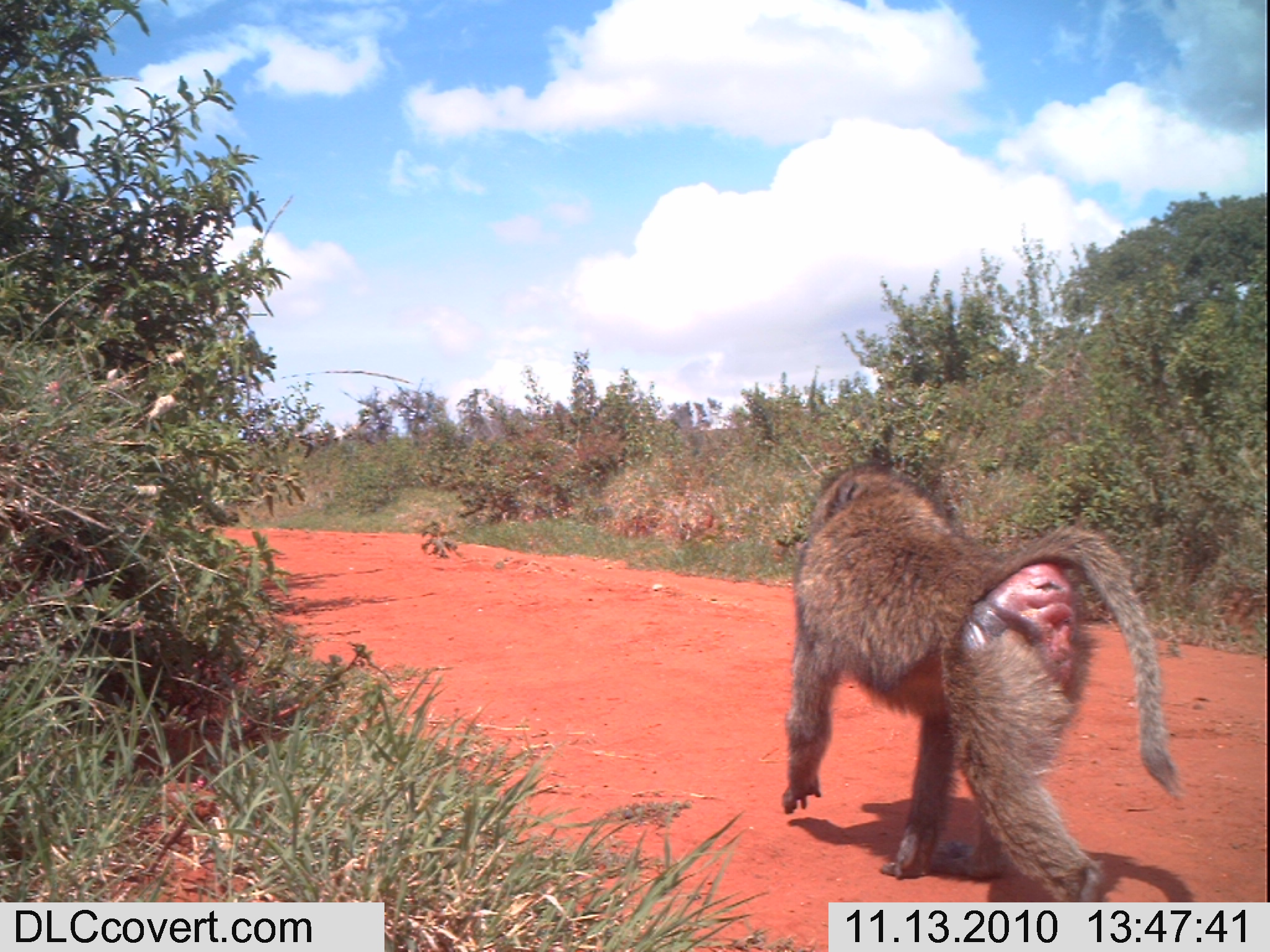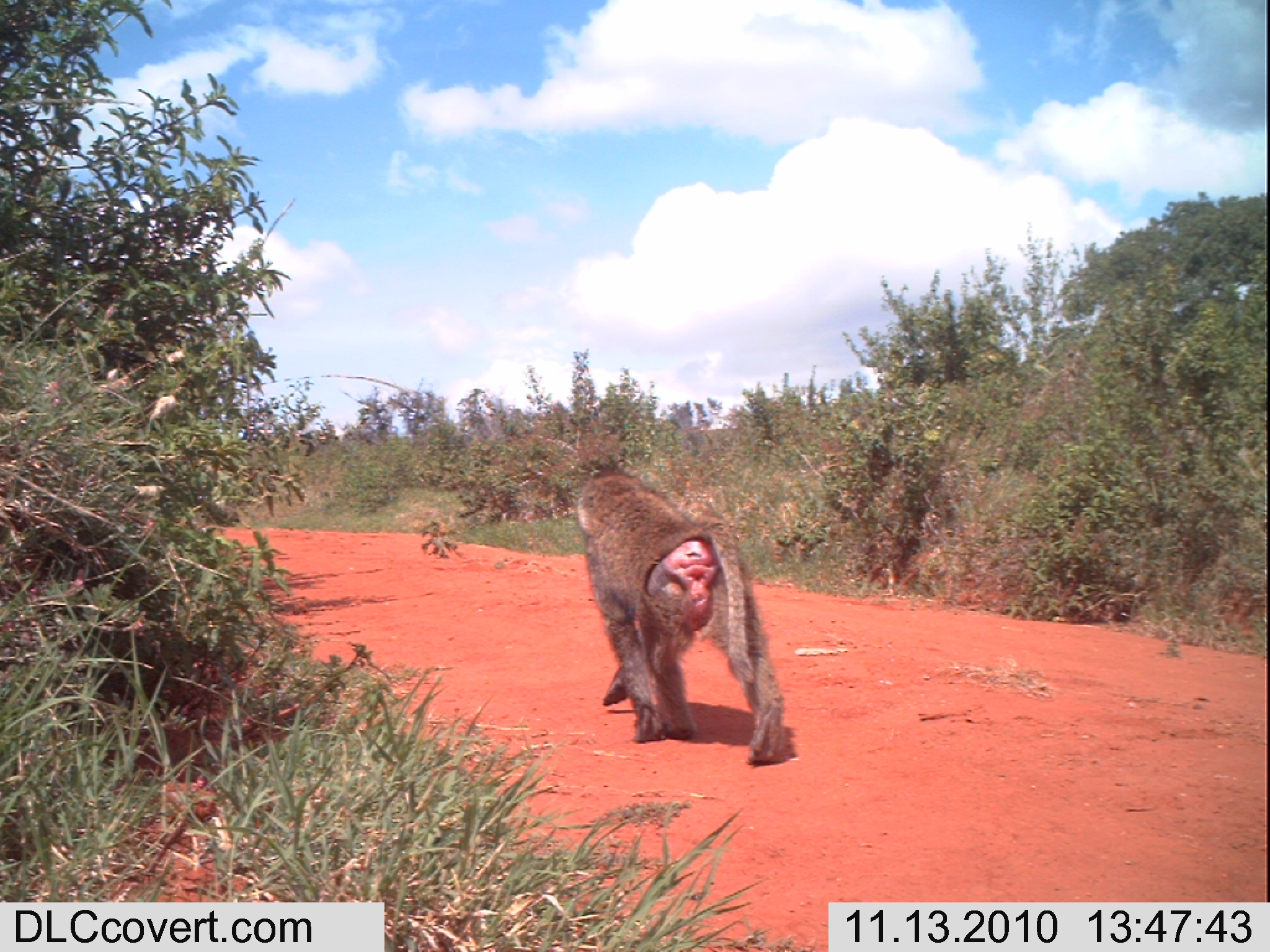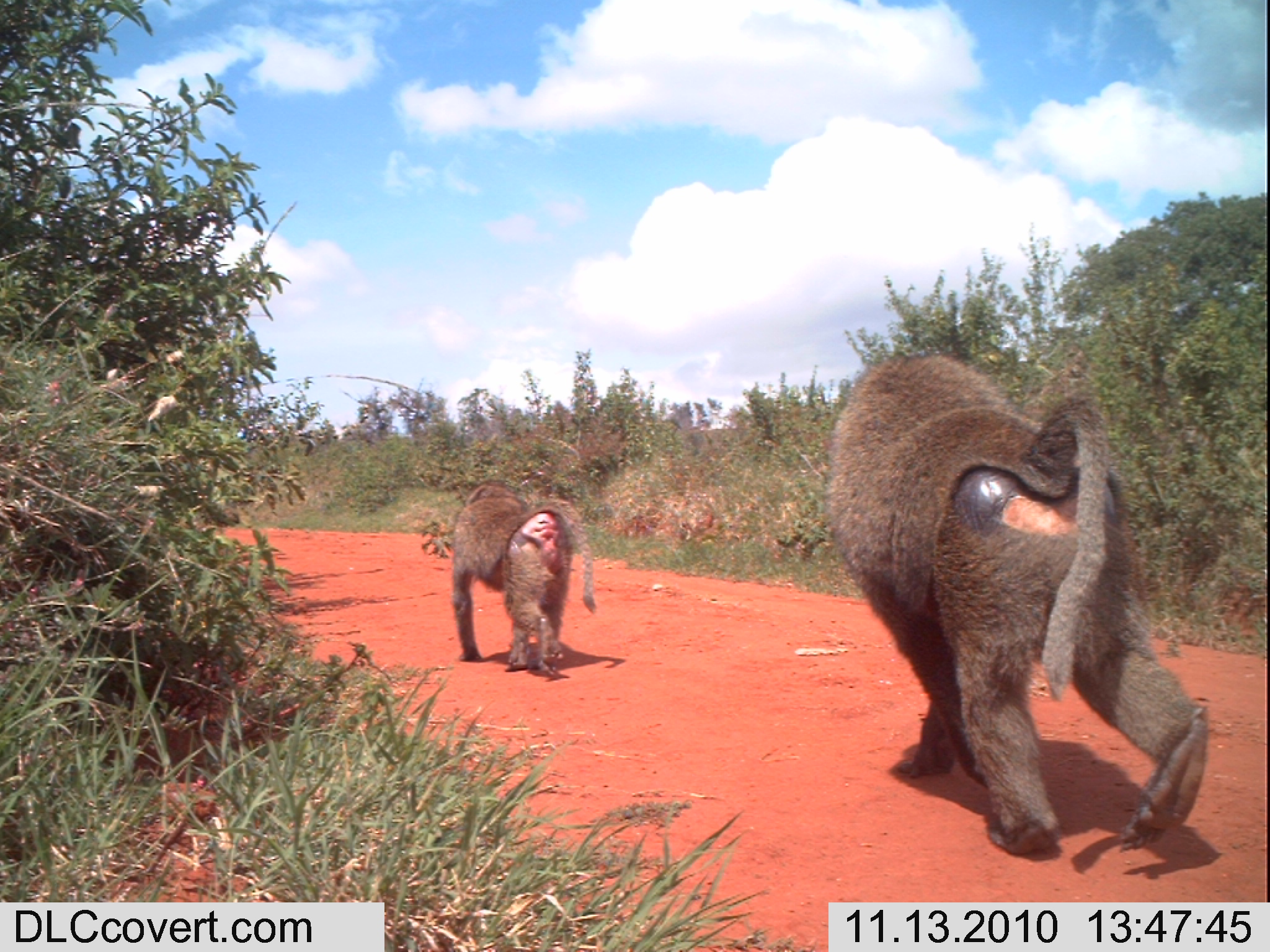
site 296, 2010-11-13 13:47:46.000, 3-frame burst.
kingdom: Animalia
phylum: Chordata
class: Mammalia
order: Primates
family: Cercopithecidae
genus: Papio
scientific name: Papio anubis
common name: olive baboon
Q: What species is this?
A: Papio anubis (olive baboon).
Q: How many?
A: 1.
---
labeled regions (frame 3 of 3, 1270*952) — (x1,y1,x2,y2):
papio anubis: (821,348,1209,854); (449,476,594,677)